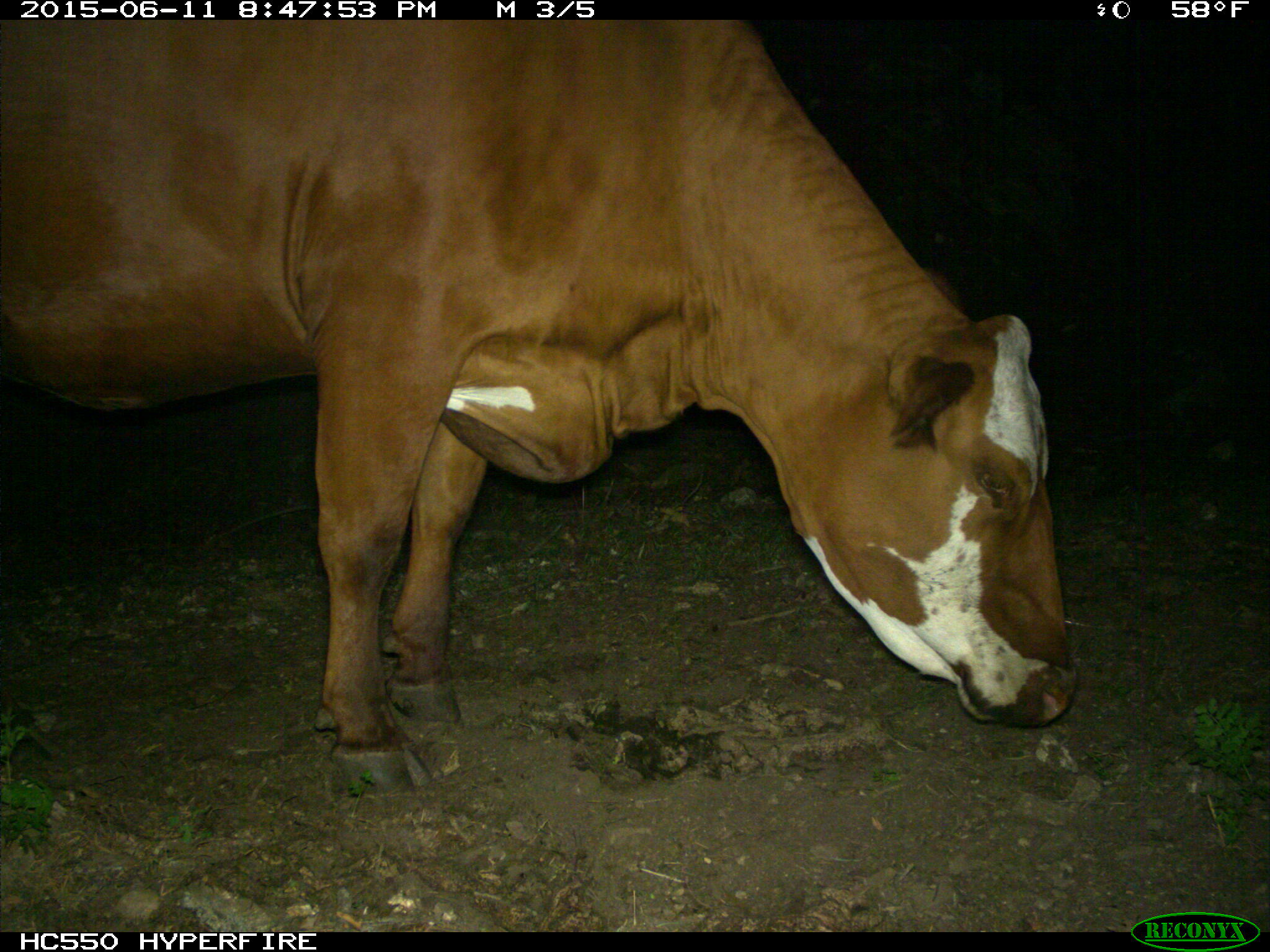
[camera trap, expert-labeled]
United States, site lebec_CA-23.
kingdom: Animalia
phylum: Chordata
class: Mammalia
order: Artiodactyla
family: Bovidae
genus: Bos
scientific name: Bos taurus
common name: domestic cow